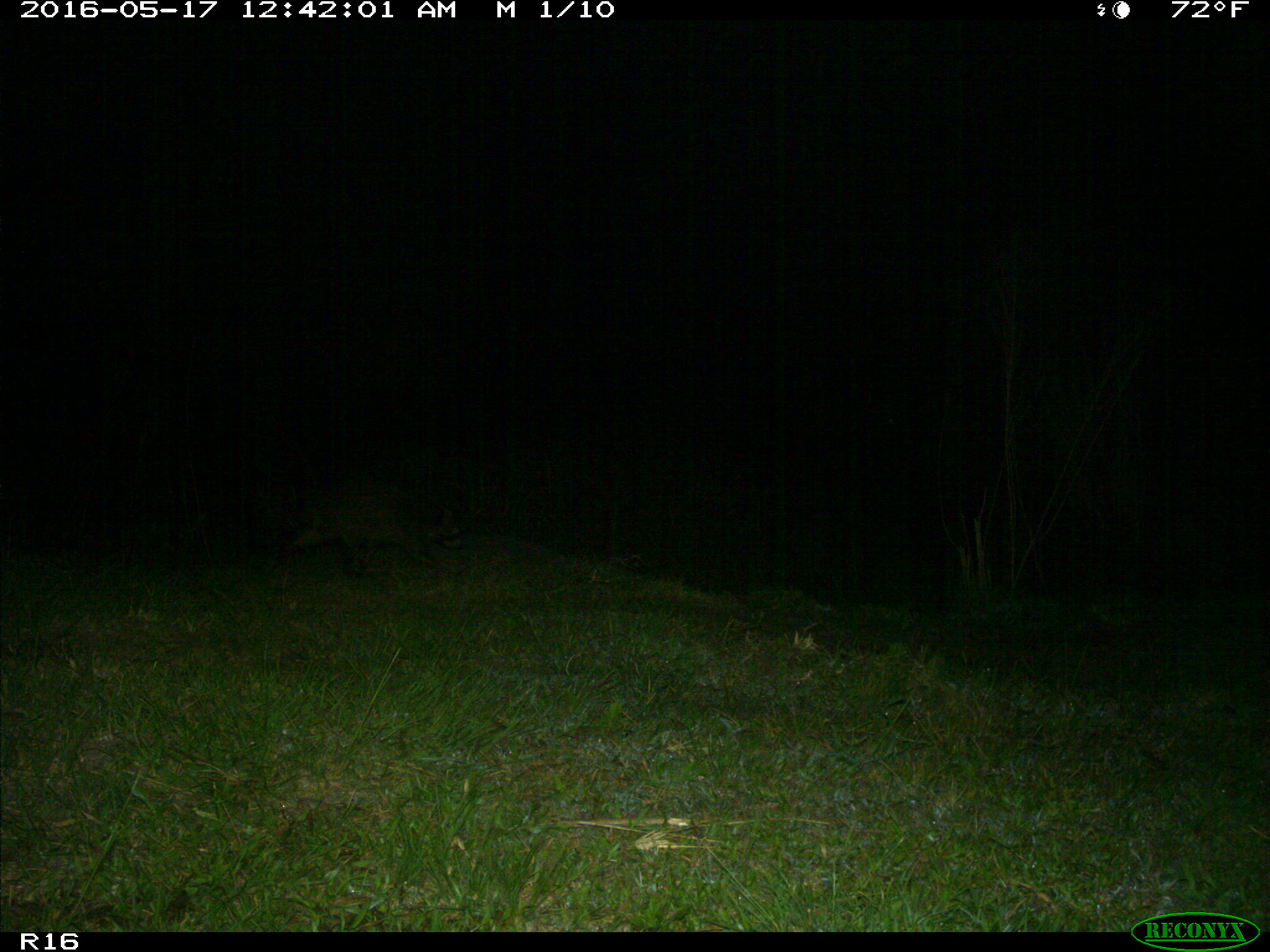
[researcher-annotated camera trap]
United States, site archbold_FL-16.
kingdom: Animalia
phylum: Chordata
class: Mammalia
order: Carnivora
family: Procyonidae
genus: Procyon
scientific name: Procyon lotor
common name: common raccoon